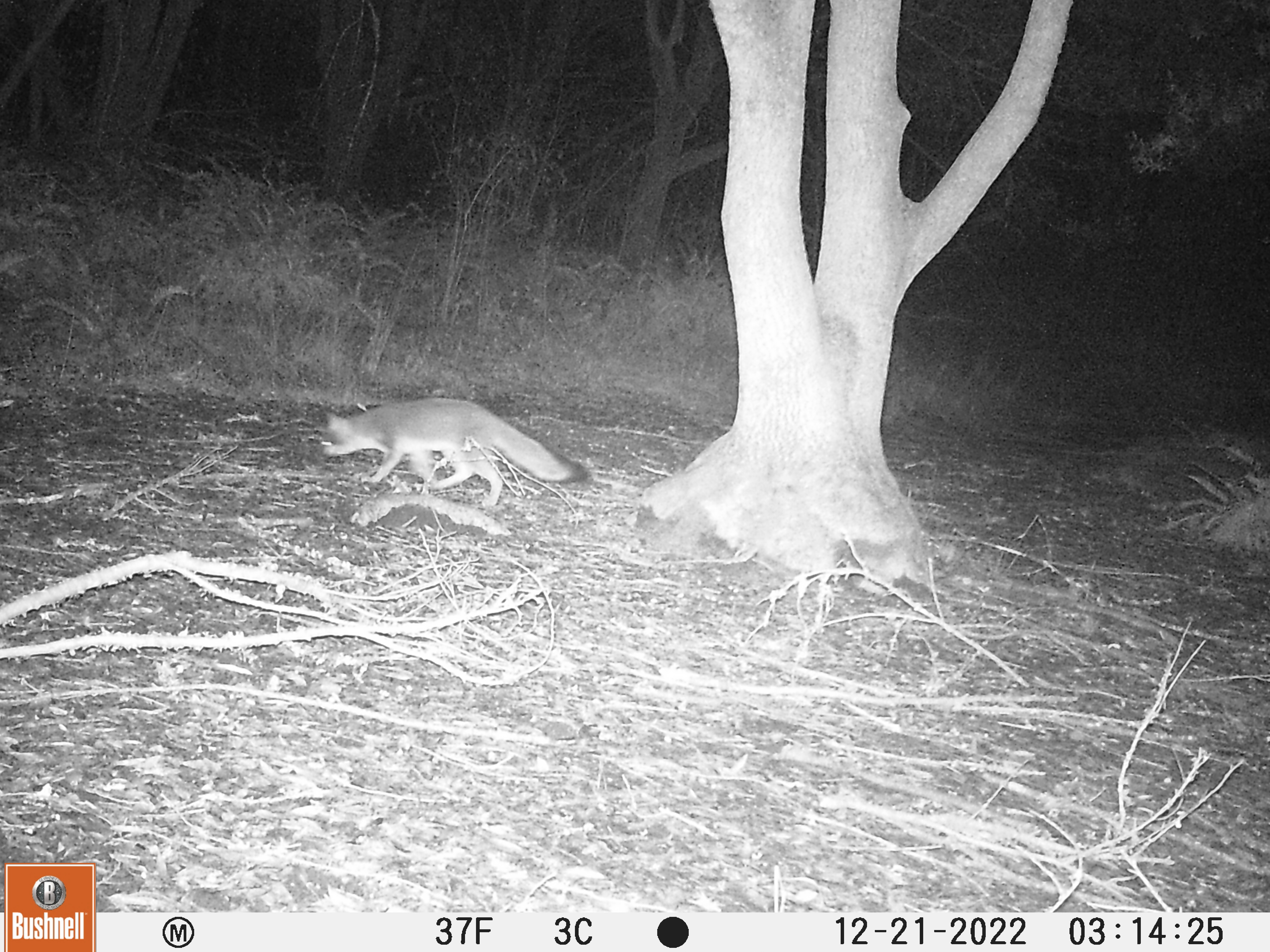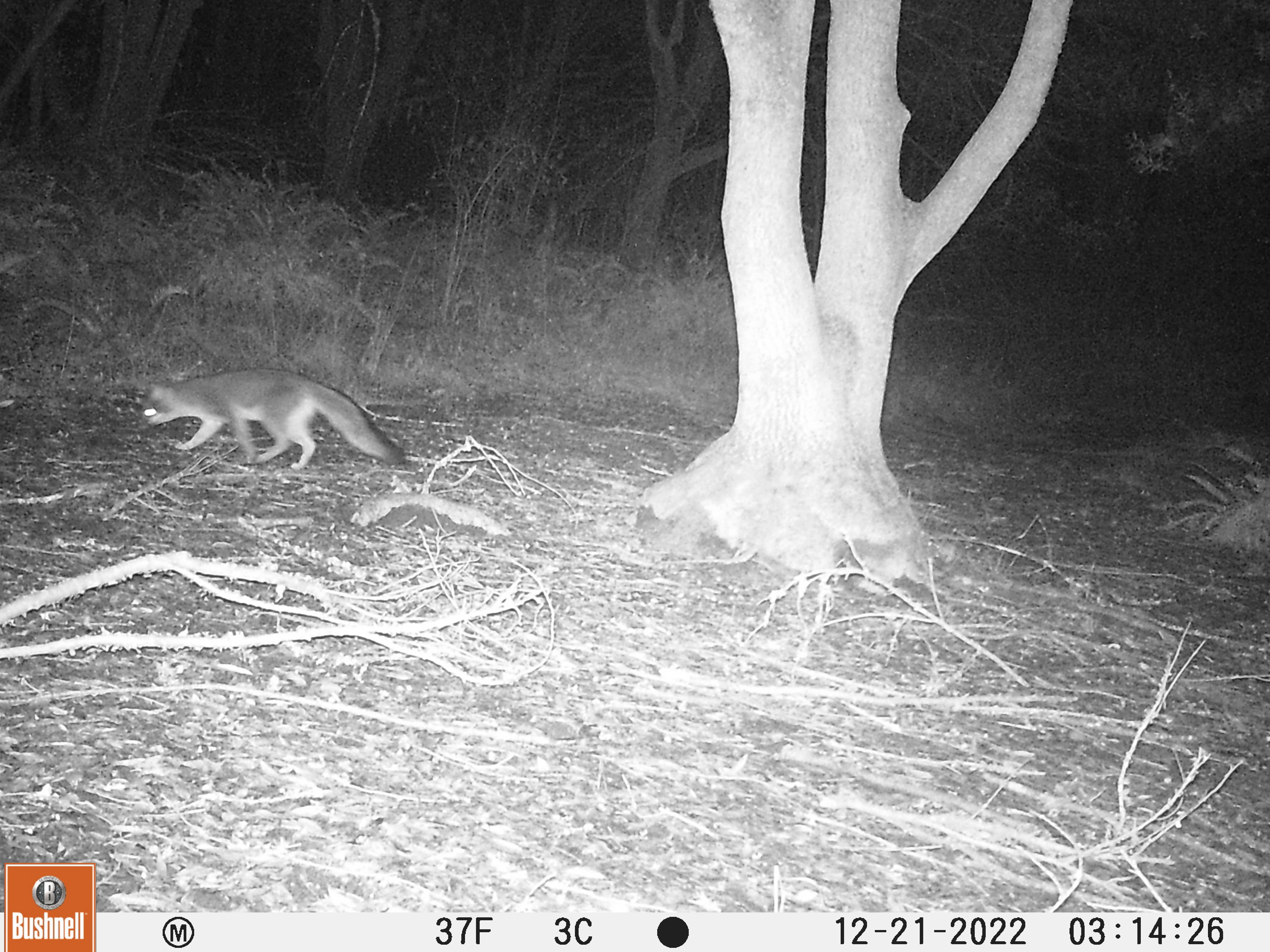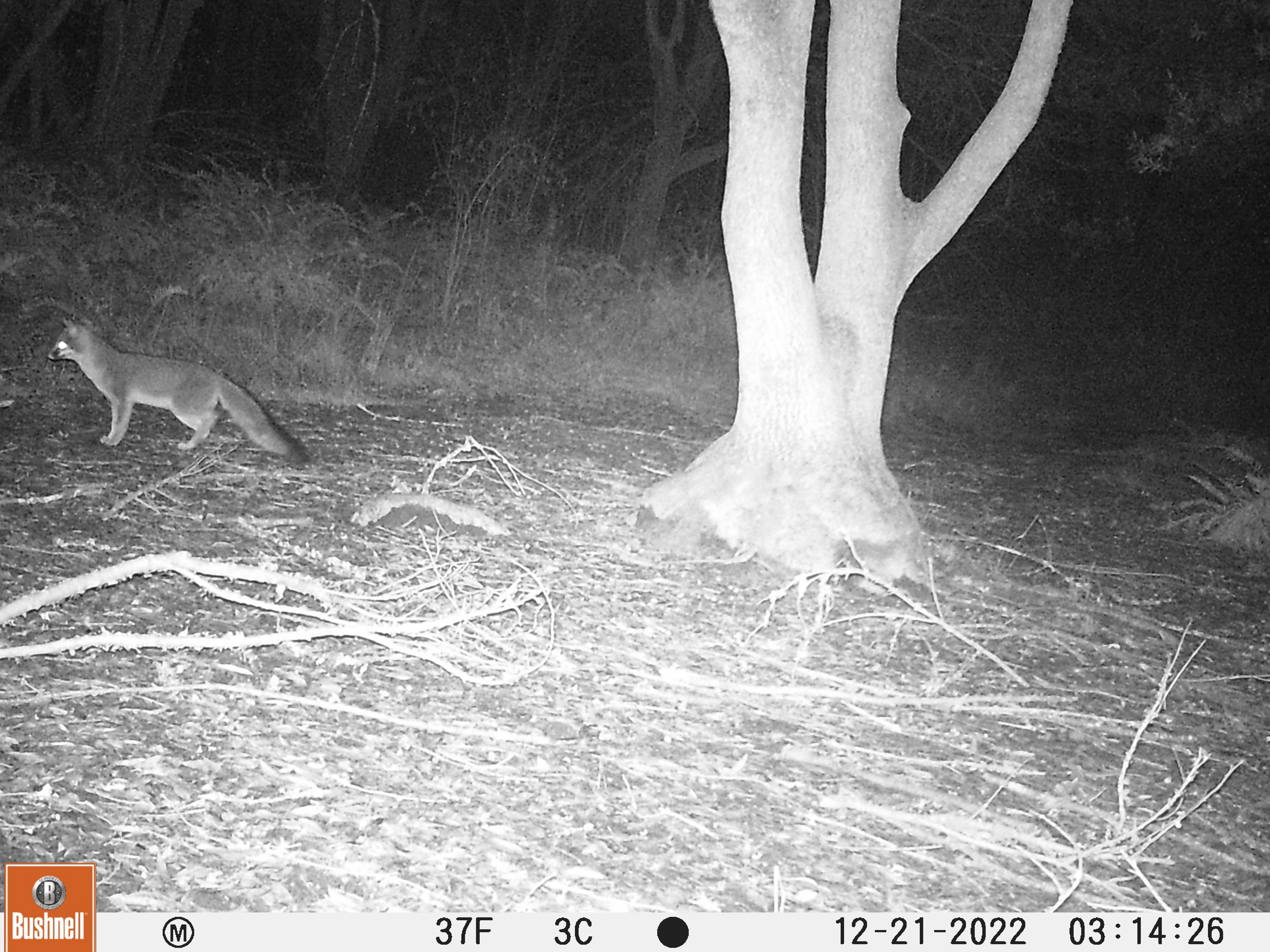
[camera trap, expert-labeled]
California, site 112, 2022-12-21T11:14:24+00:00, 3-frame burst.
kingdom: Animalia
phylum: Chordata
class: Mammalia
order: Carnivora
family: Canidae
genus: Urocyon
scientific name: Urocyon cinereoargenteus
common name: gray fox